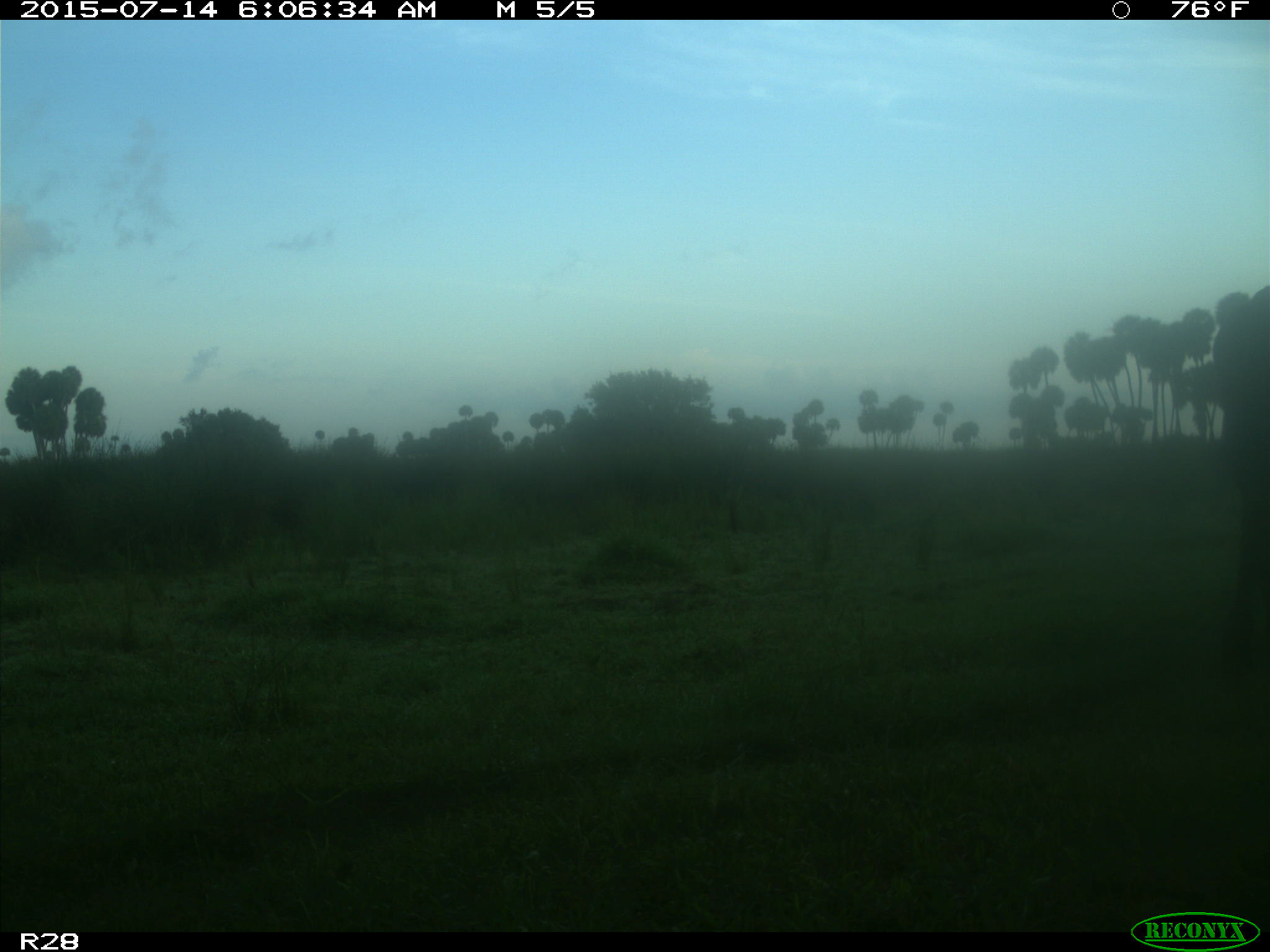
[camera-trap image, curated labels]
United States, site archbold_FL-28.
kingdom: Animalia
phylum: Chordata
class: Mammalia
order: Artiodactyla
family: Bovidae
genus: Bos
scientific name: Bos taurus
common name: domestic cow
Bos taurus (domestic cow).